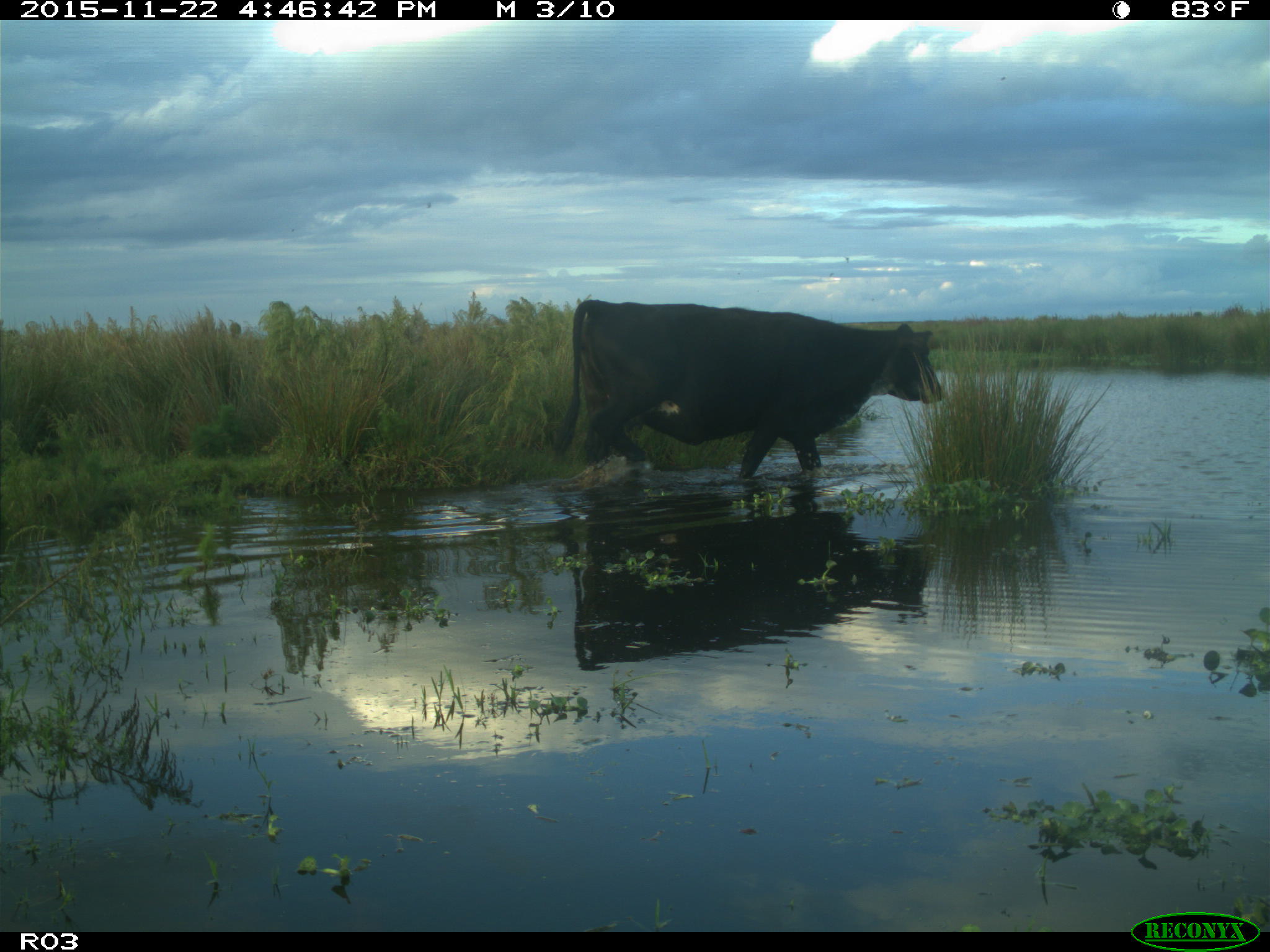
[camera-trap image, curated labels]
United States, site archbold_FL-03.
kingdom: Animalia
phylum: Chordata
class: Mammalia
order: Artiodactyla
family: Bovidae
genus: Bos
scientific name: Bos taurus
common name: domestic cow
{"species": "Bos taurus (domestic cow)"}